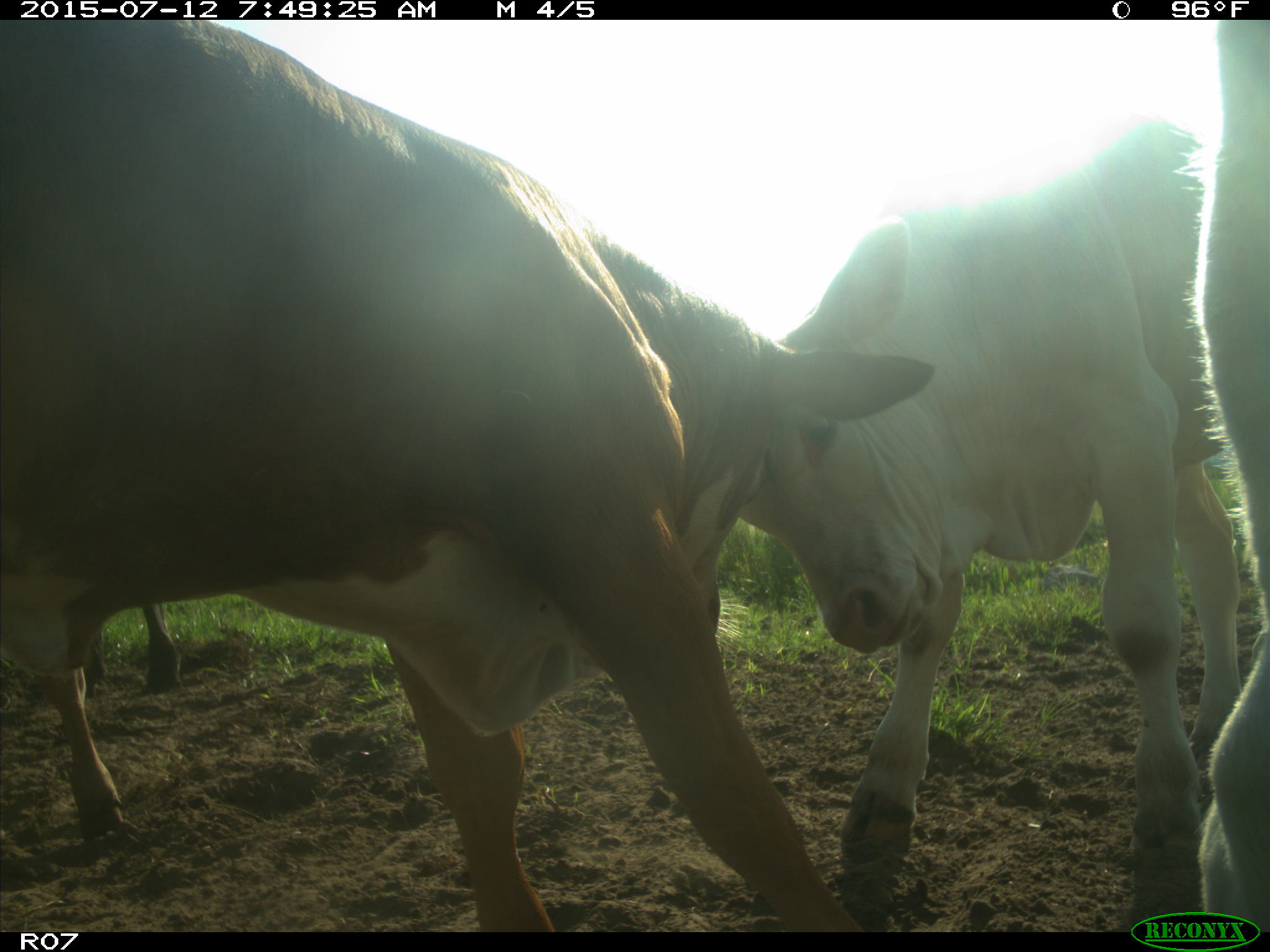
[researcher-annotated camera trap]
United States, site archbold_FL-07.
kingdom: Animalia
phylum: Chordata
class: Mammalia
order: Artiodactyla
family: Bovidae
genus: Bos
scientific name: Bos taurus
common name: domestic cow